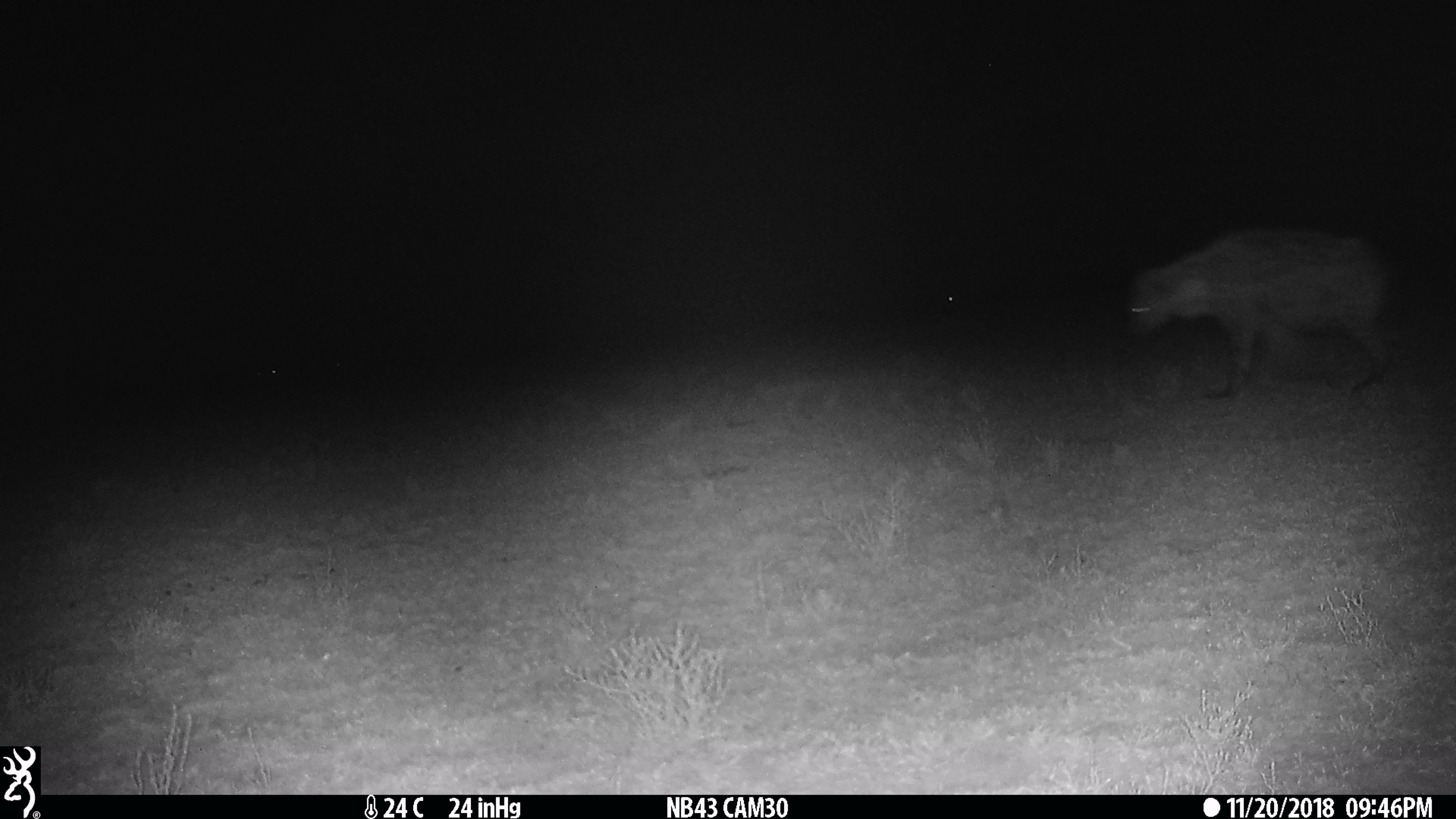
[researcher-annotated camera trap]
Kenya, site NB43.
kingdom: Animalia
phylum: Chordata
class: Mammalia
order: Carnivora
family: Hyaenidae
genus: Crocuta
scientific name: Crocuta crocuta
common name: spotted hyena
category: hyena spotted